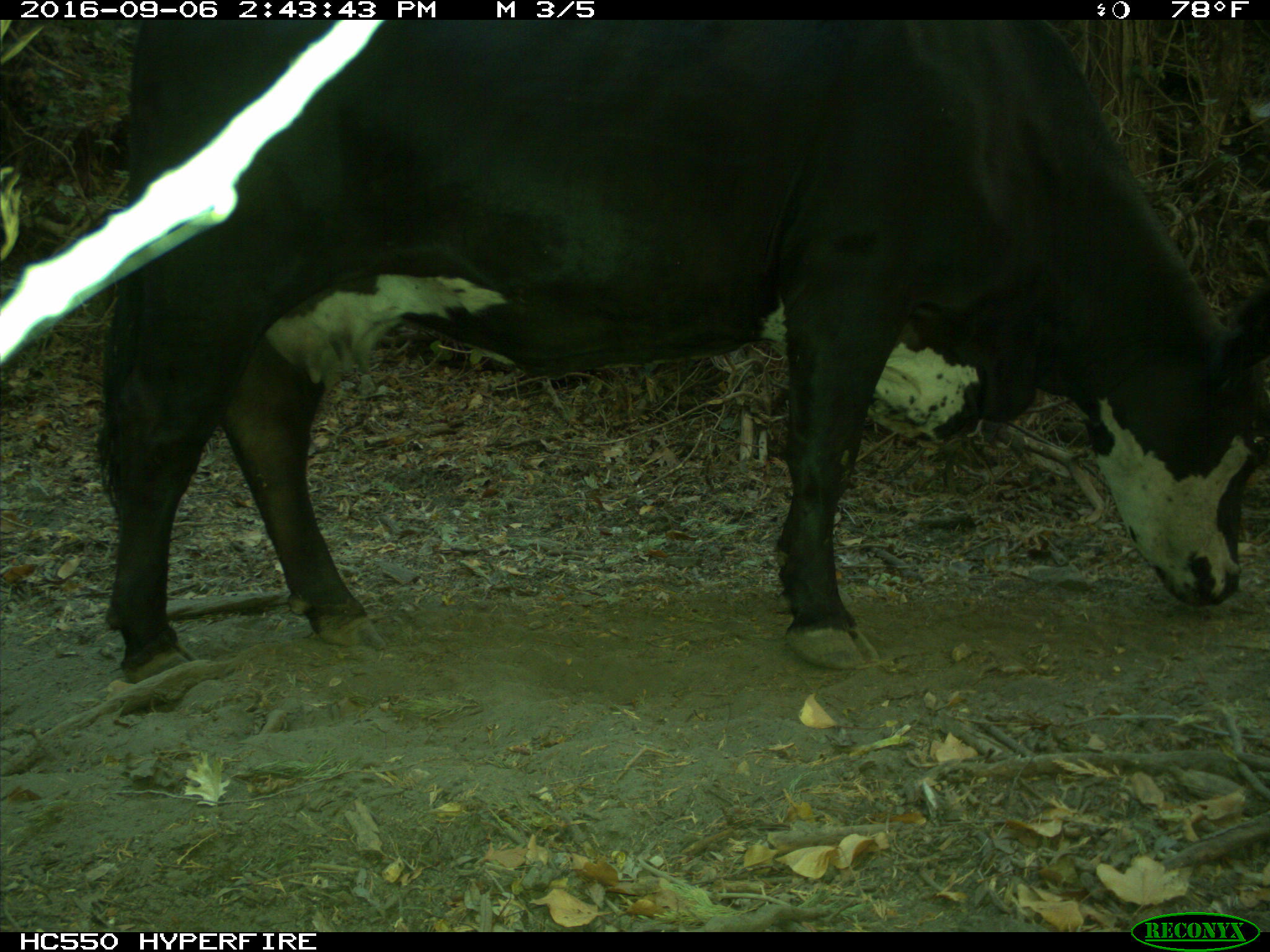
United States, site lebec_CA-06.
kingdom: Animalia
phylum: Chordata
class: Mammalia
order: Artiodactyla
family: Bovidae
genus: Bos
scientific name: Bos taurus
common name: domestic cow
Bos taurus (domestic cow).